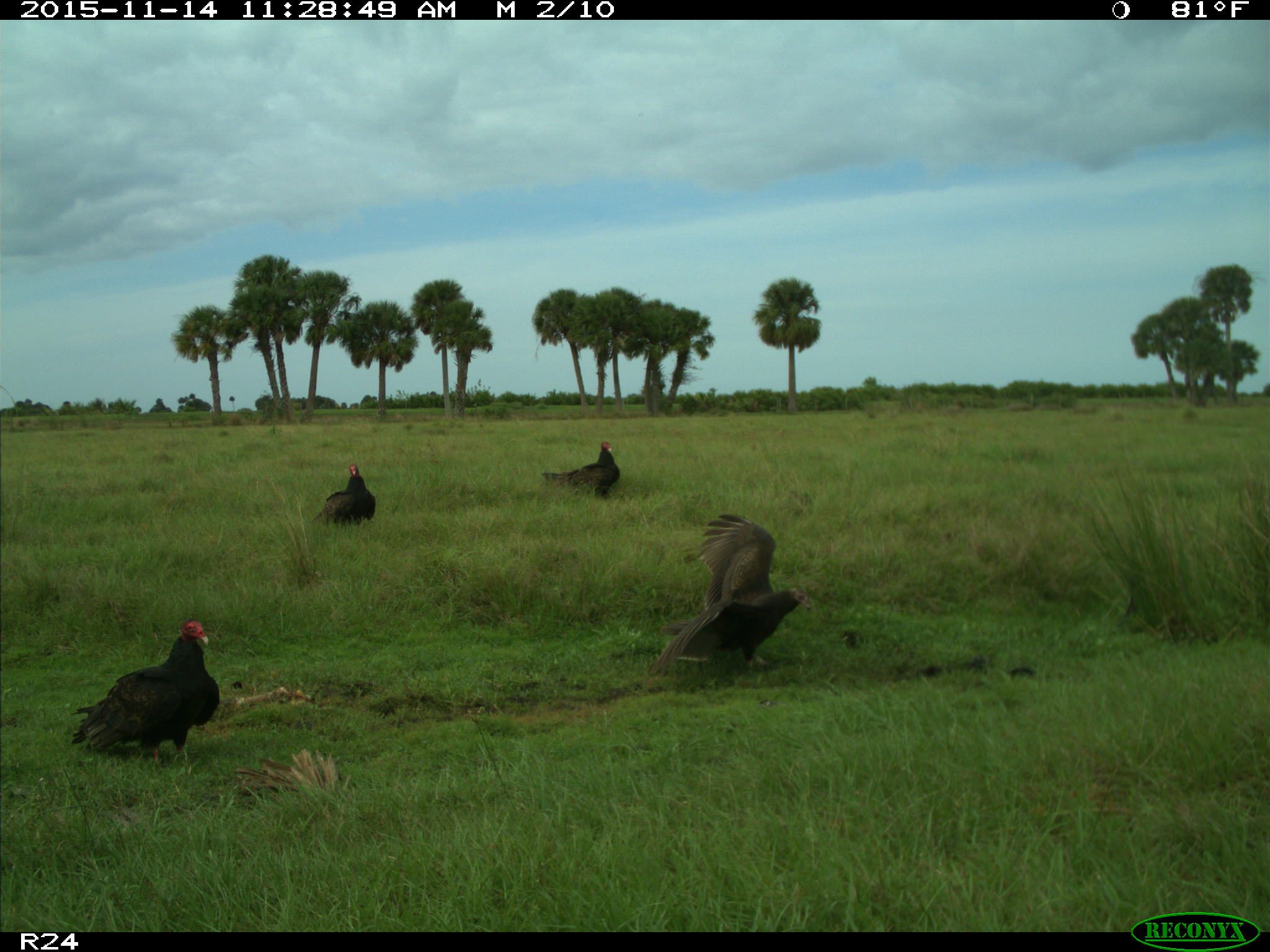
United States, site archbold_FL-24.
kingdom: Animalia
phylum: Chordata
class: Aves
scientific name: Aves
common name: birds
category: unidentified bird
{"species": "unidentified bird (birds) (Aves)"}